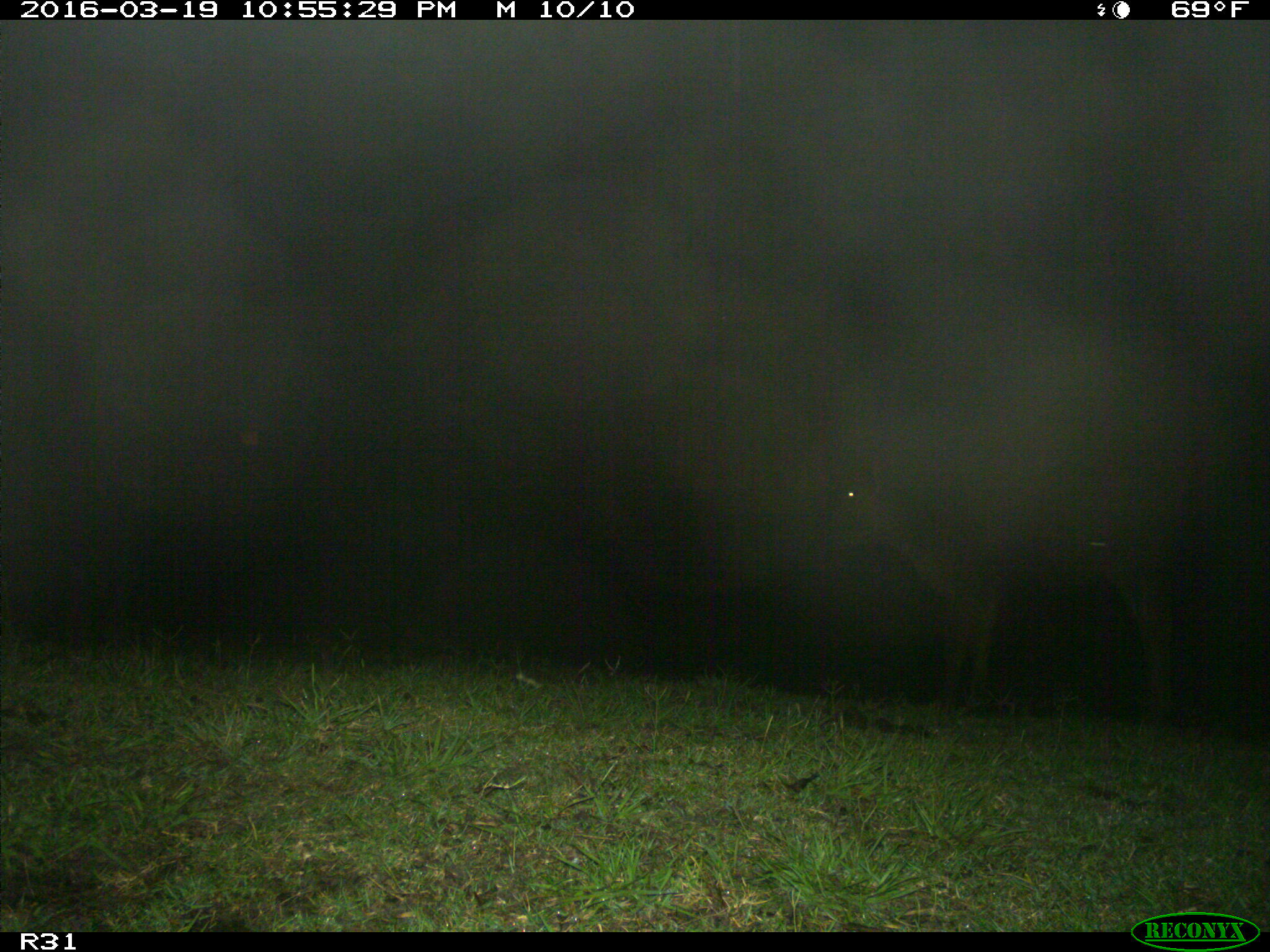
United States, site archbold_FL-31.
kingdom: Animalia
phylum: Chordata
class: Mammalia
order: Artiodactyla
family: Bovidae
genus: Bos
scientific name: Bos taurus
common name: domestic cow